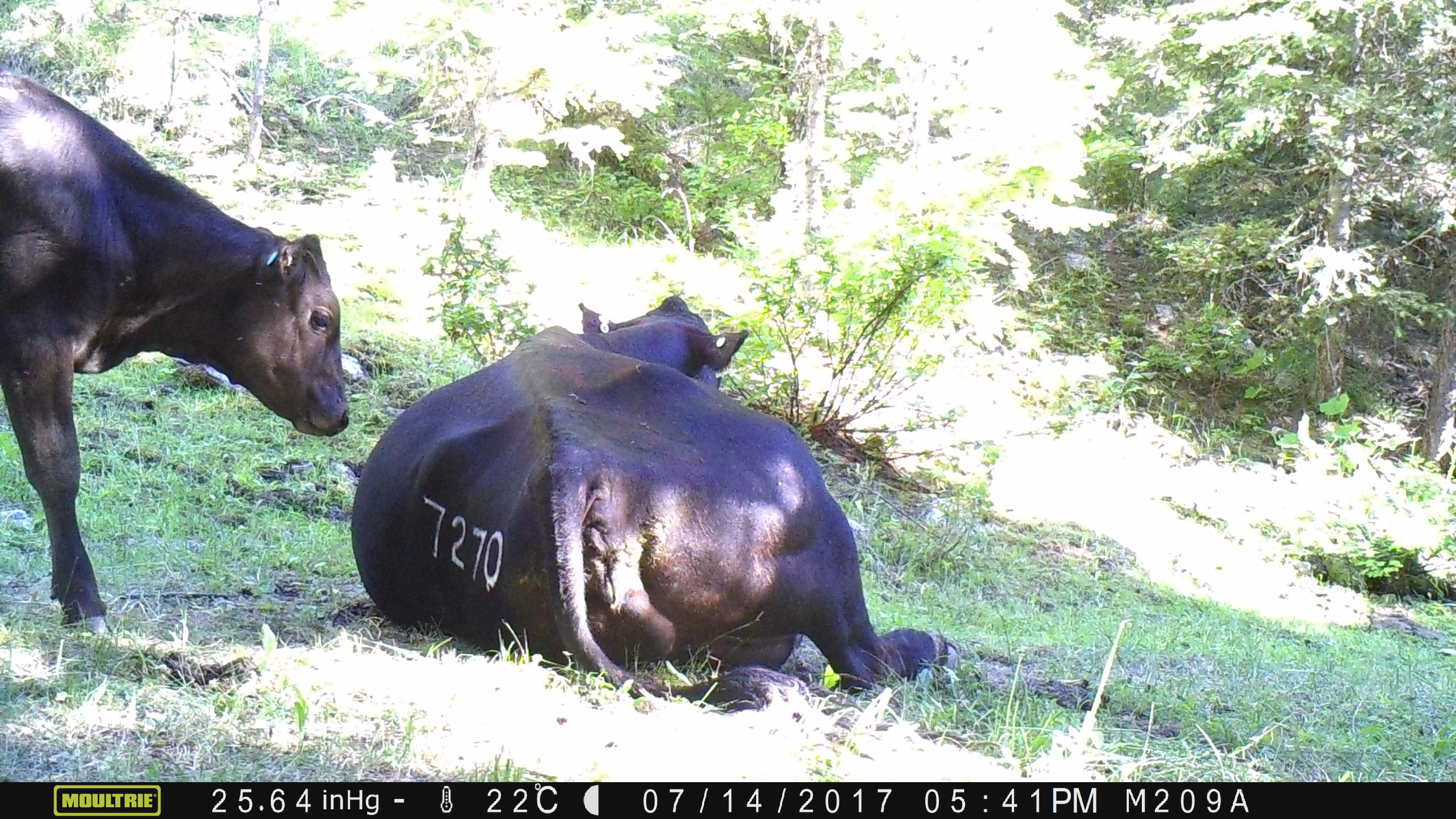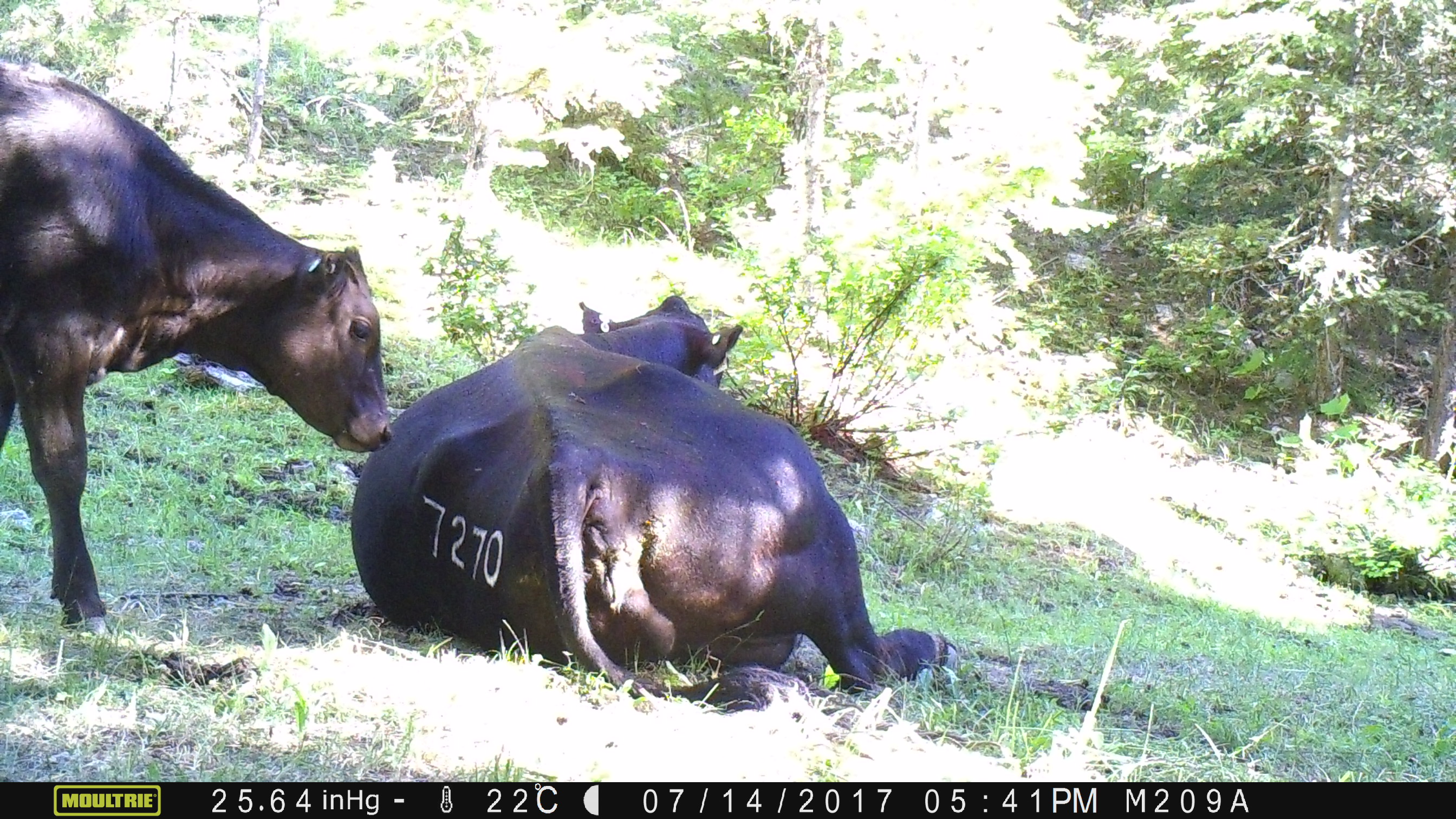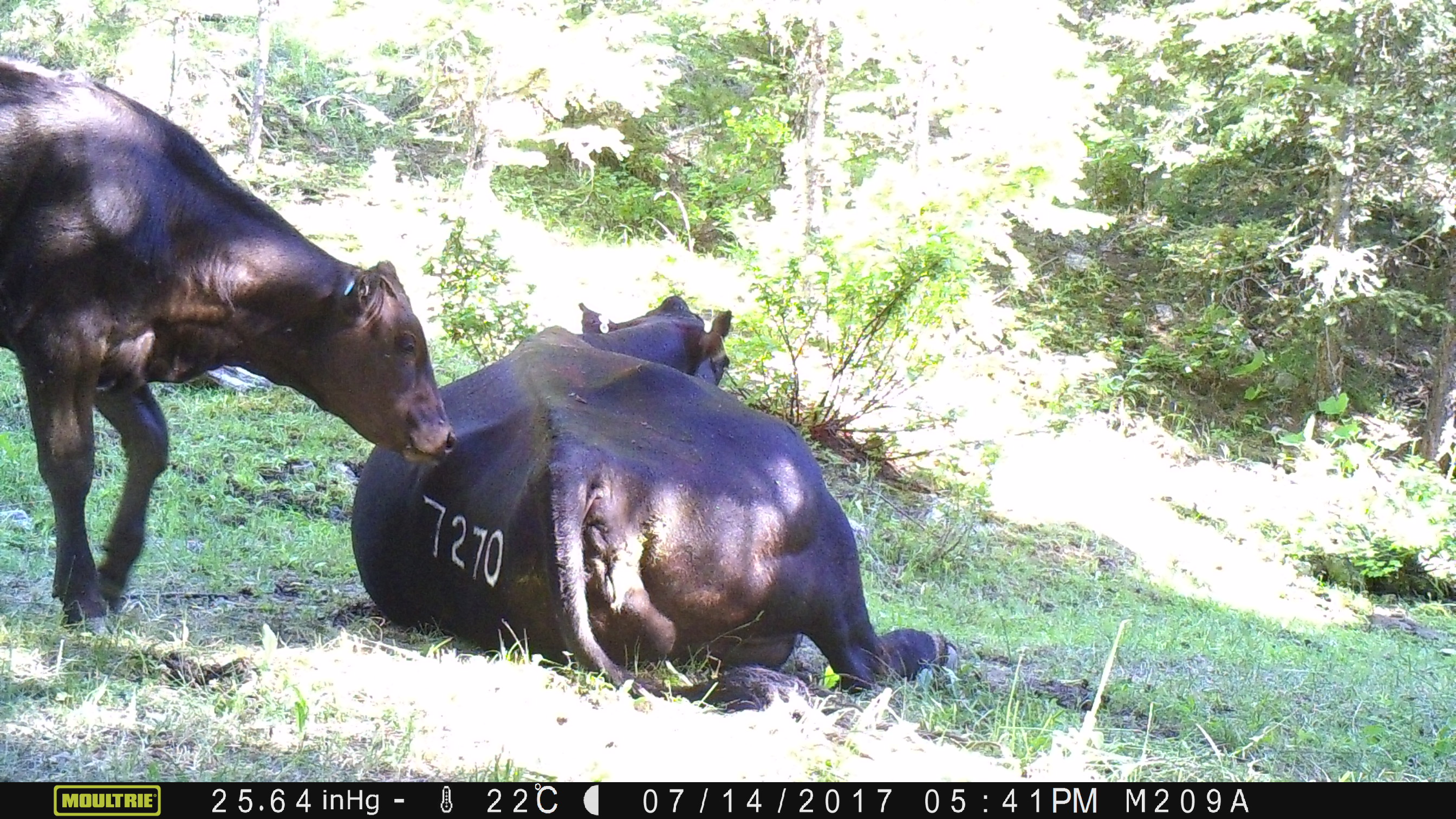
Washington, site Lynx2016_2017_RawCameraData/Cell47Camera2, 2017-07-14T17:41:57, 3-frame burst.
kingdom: Animalia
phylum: Chordata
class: Mammalia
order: Artiodactyla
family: Bovidae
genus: Bos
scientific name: Bos taurus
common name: domestic cattle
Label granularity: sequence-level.